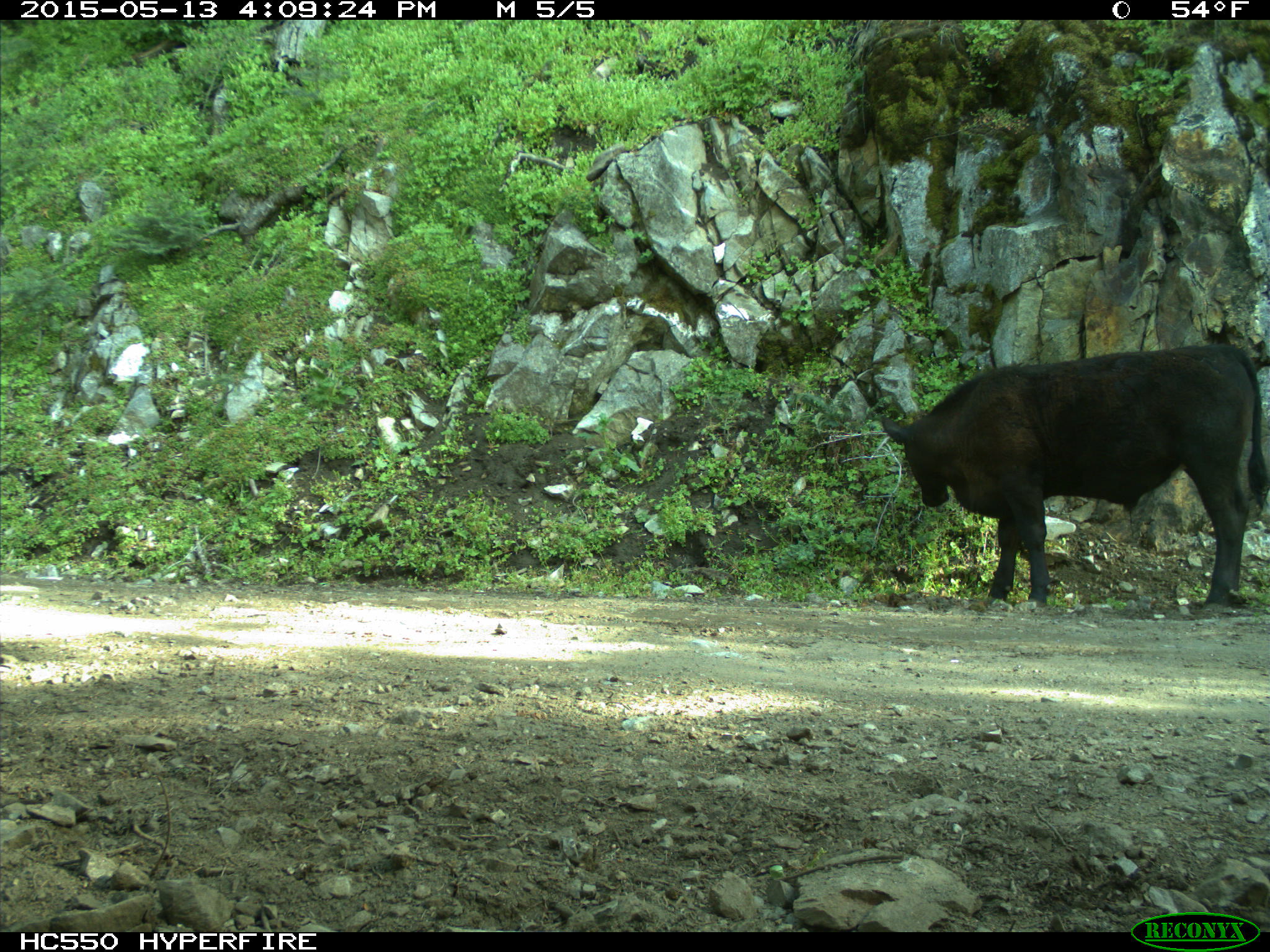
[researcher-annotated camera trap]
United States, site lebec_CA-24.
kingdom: Animalia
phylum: Chordata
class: Mammalia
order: Artiodactyla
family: Bovidae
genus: Bos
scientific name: Bos taurus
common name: domestic cow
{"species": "Bos taurus (domestic cow)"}